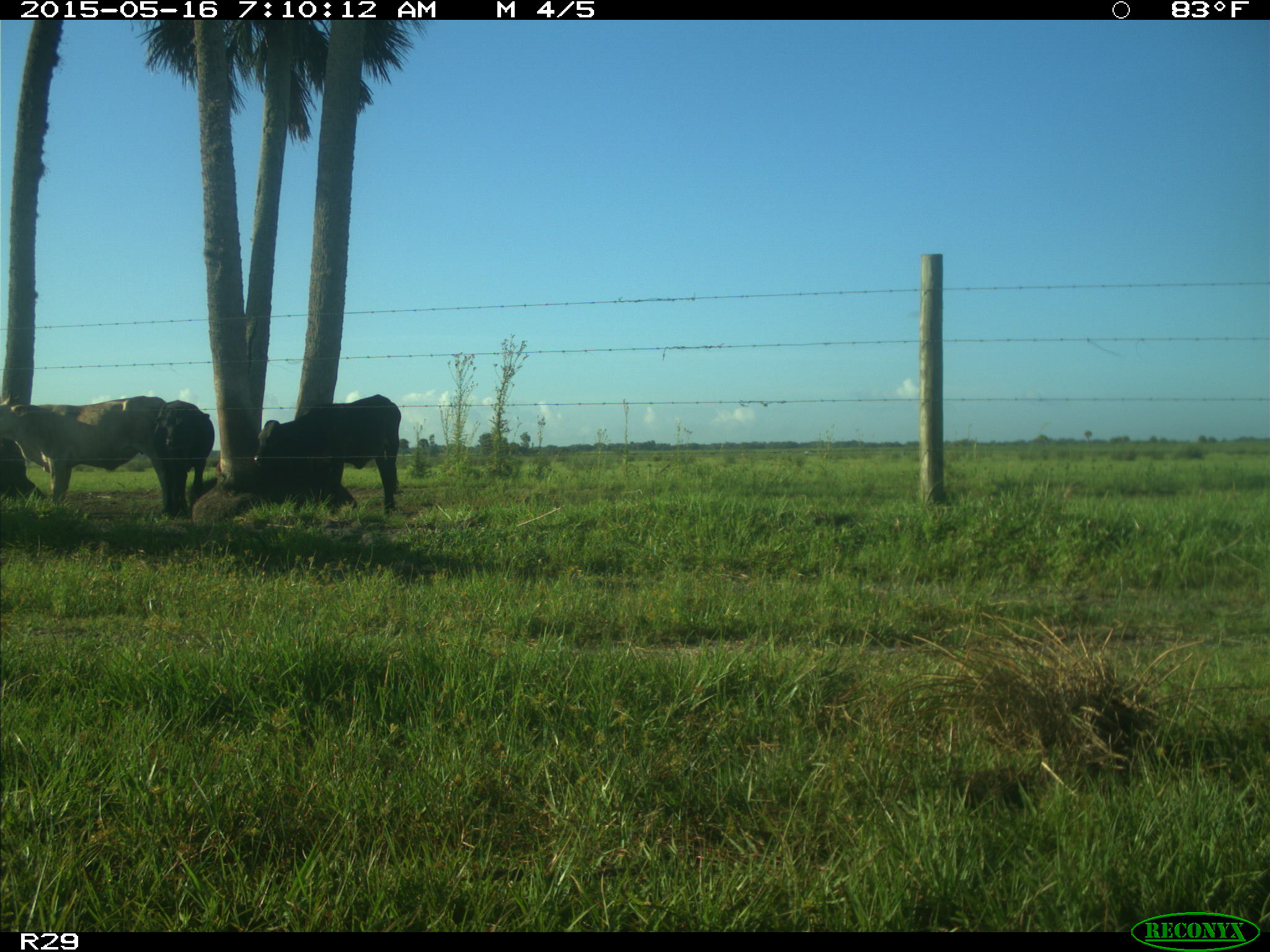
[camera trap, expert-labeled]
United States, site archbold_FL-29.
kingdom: Animalia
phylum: Chordata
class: Mammalia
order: Artiodactyla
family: Bovidae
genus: Bos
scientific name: Bos taurus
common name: domestic cow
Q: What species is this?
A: Bos taurus (domestic cow).